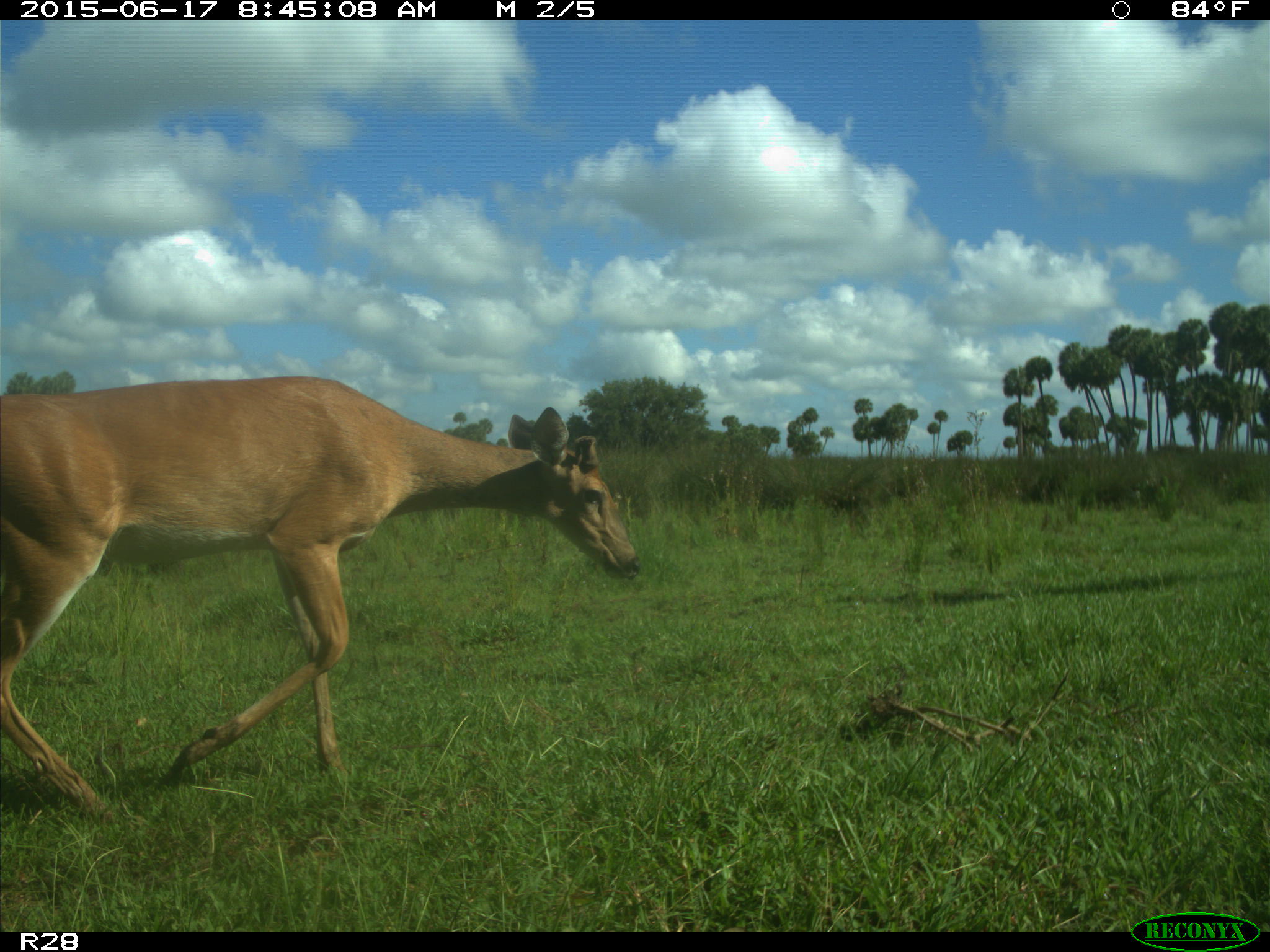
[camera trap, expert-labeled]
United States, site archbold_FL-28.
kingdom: Animalia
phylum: Chordata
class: Mammalia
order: Artiodactyla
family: Cervidae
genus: Odocoileus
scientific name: Odocoileus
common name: deer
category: unidentified deer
Unidentified deer (deer) (Odocoileus).